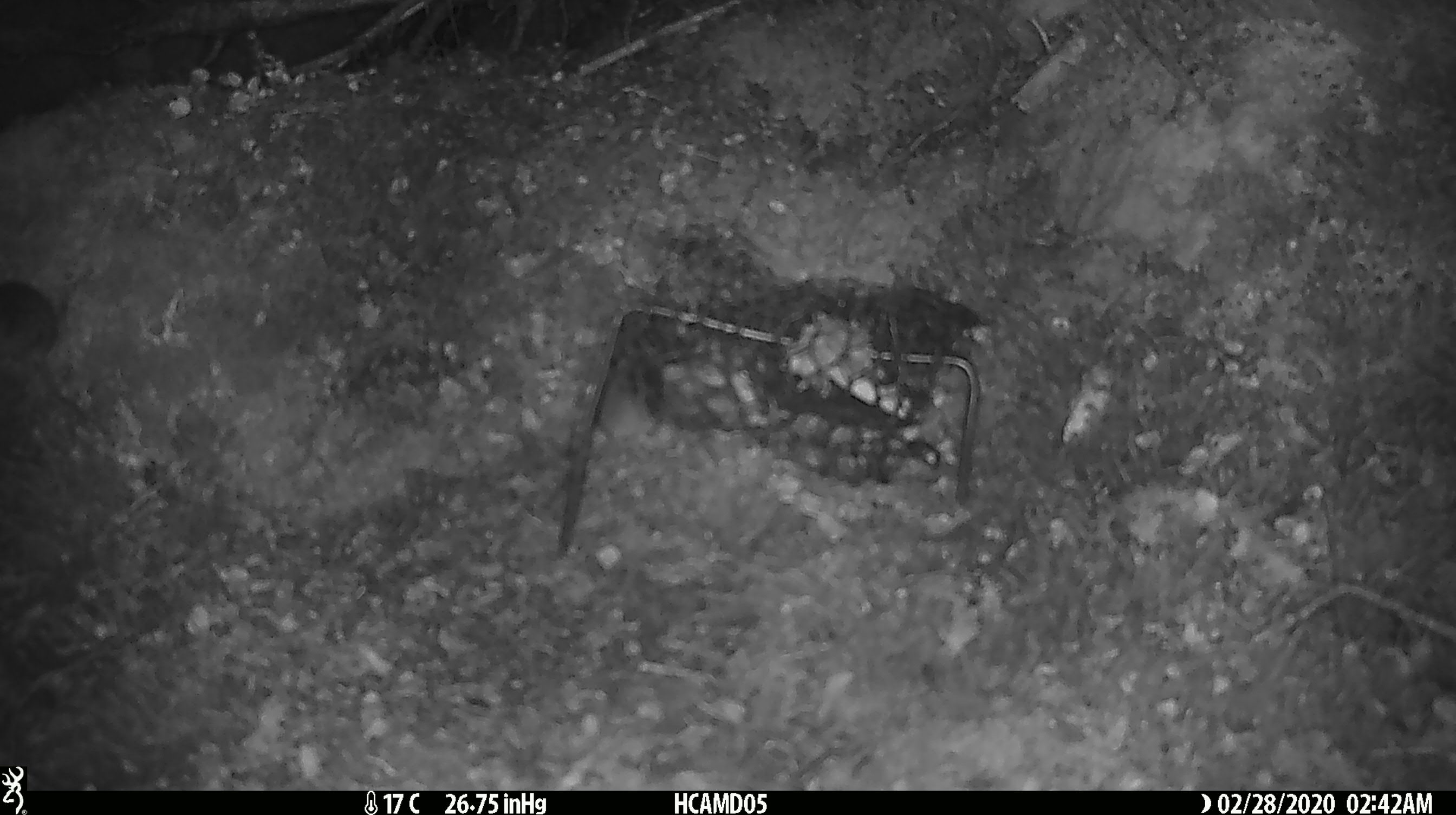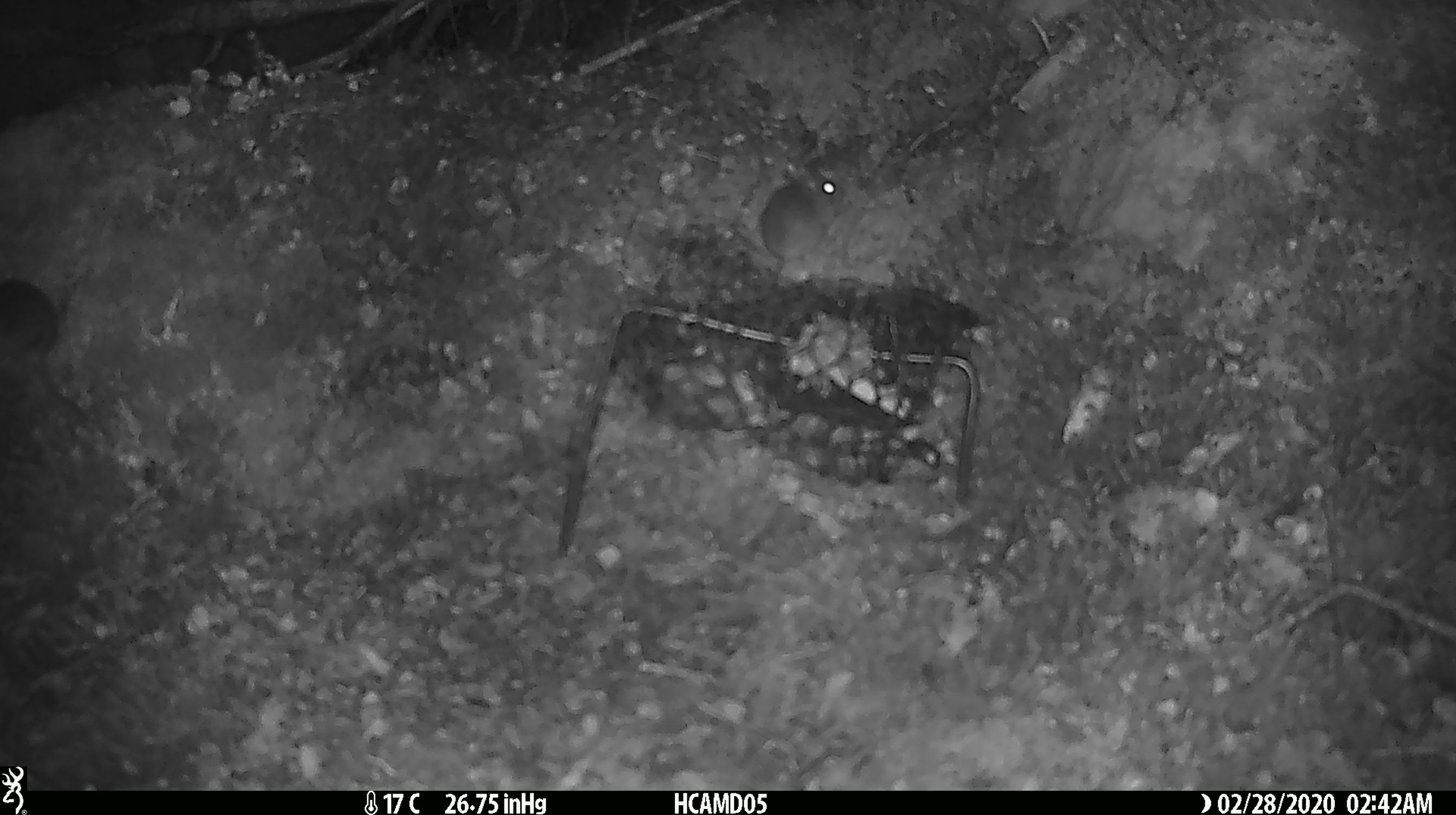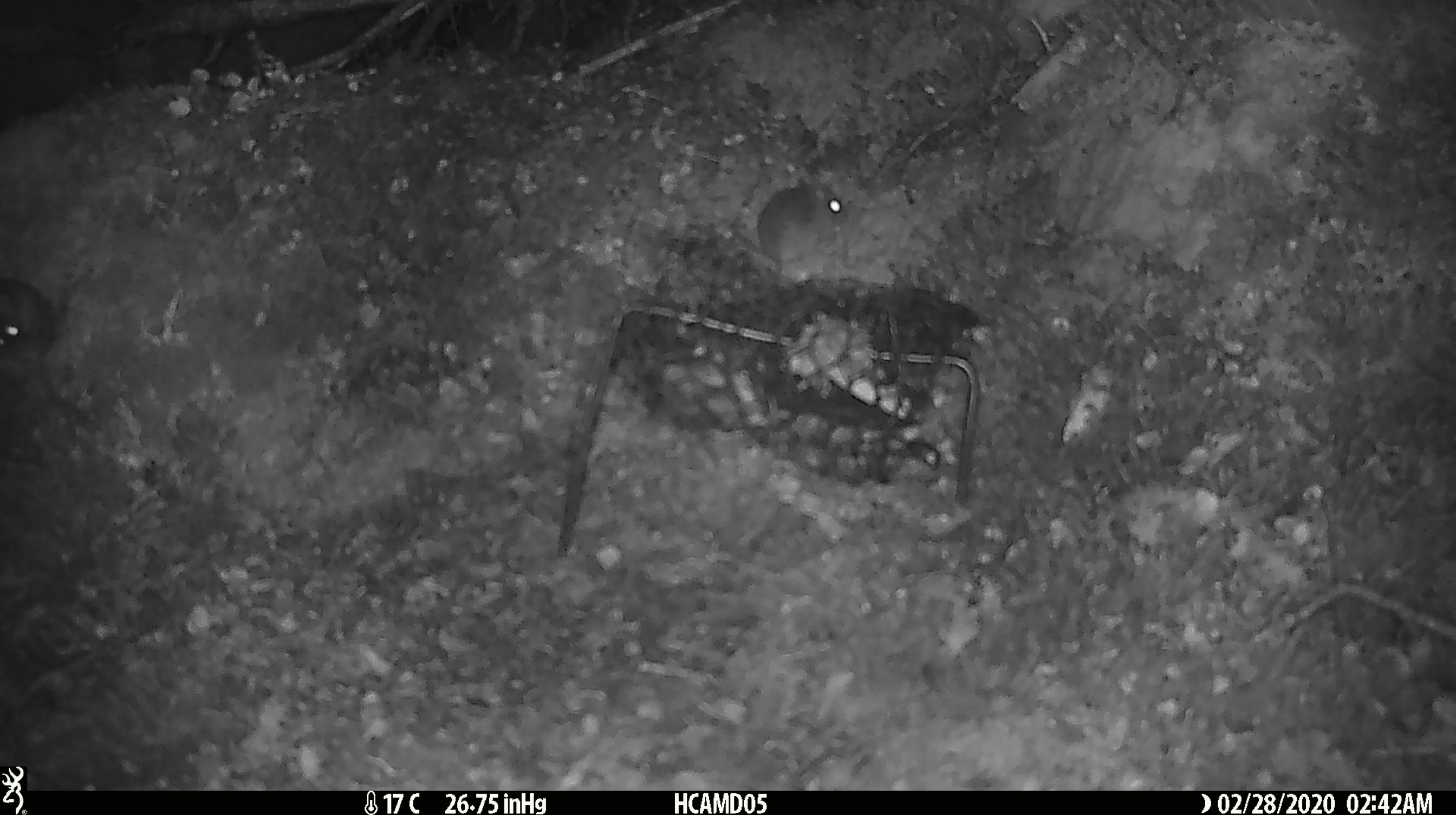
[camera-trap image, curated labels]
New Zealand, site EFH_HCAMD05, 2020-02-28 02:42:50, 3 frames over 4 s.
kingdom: Animalia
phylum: Chordata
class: Mammalia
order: Rodentia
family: Muridae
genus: Mus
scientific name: Mus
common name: mouse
Mouse (Mus).